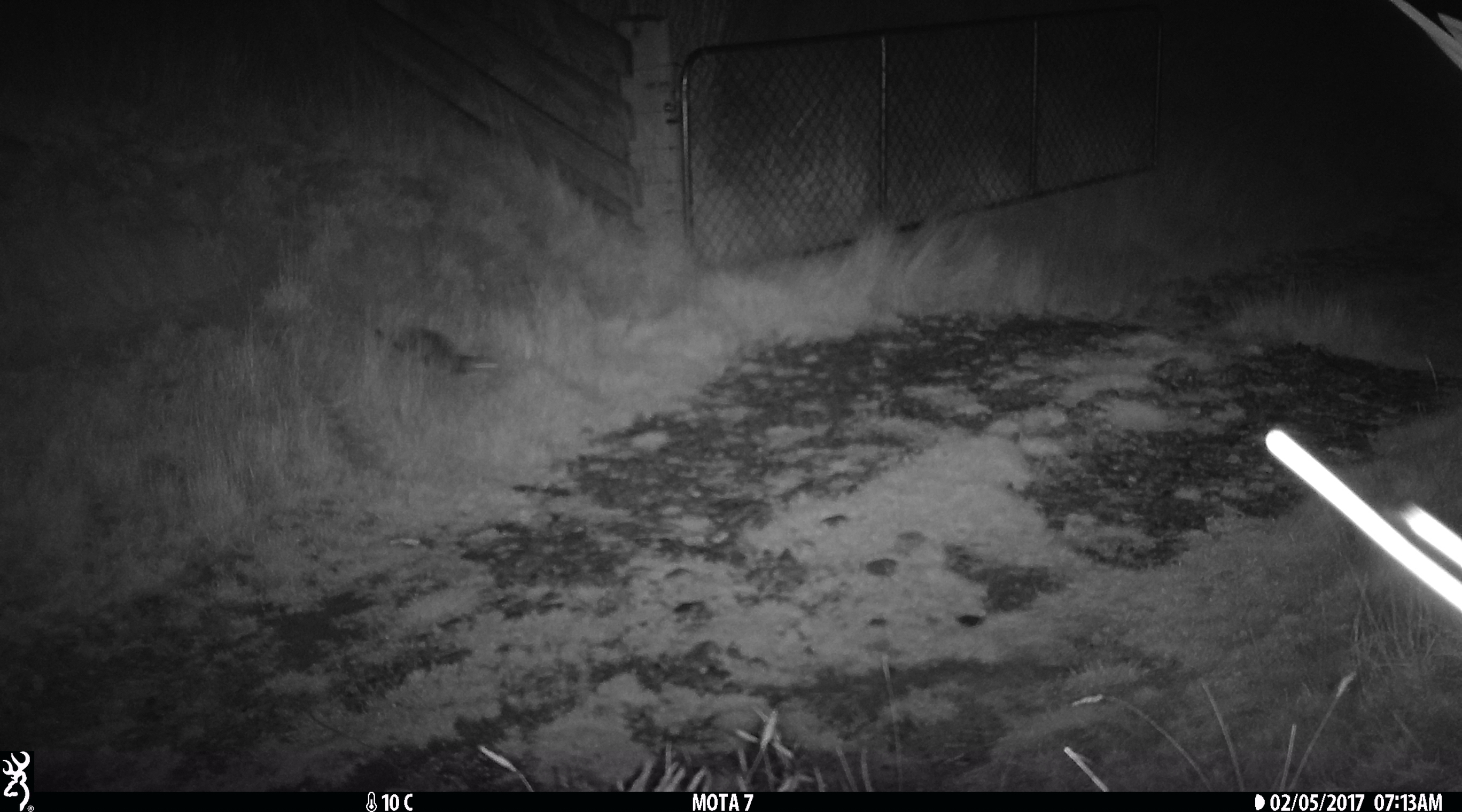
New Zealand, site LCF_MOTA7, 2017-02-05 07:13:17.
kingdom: Animalia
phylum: Chordata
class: Mammalia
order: Carnivora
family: Mustelidae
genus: Mustela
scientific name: Mustela furo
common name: ferret